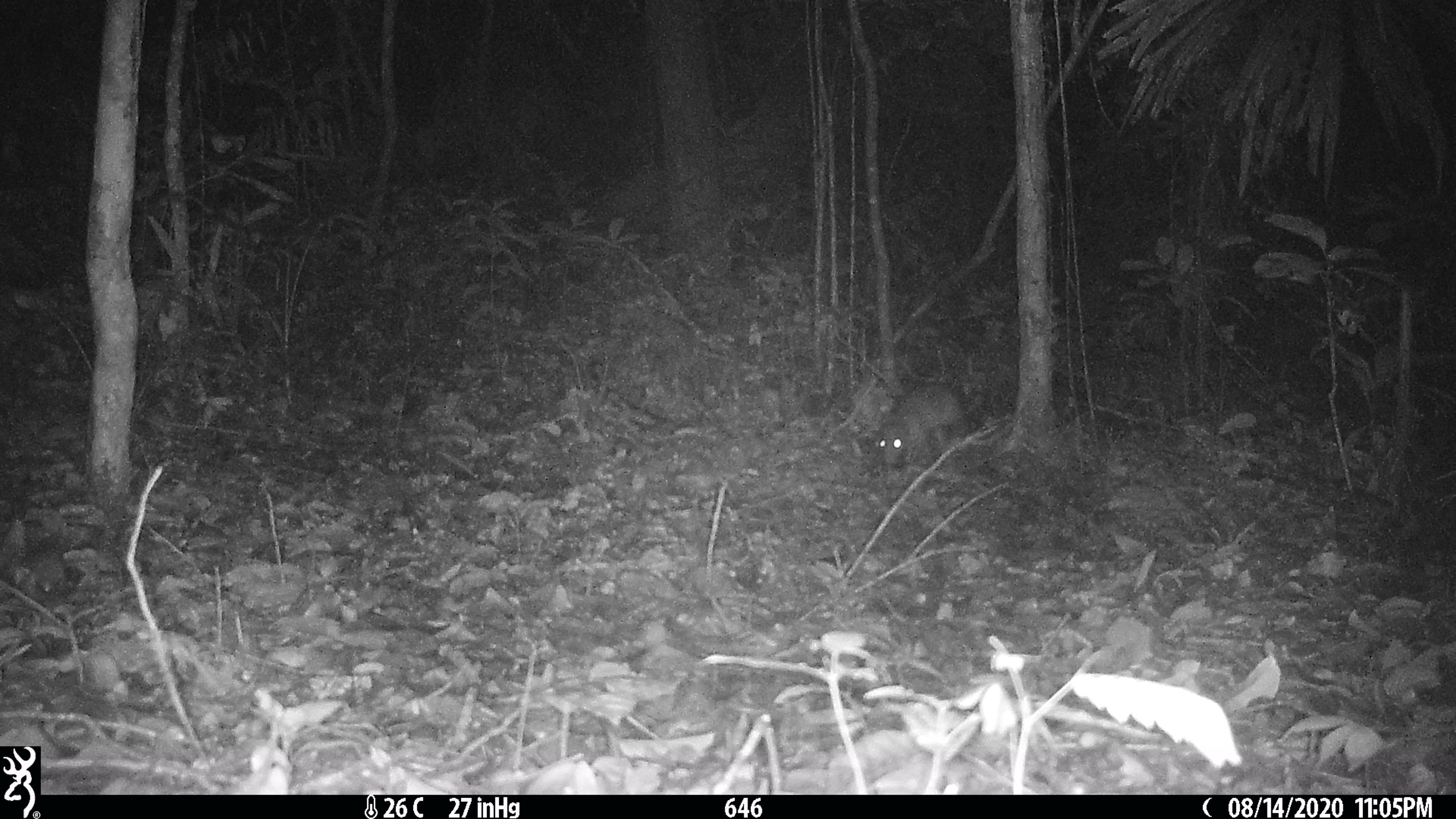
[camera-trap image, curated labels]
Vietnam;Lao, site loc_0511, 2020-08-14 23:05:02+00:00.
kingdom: Animalia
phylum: Chordata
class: Mammalia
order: Rodentia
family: Hystricidae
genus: Atherurus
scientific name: Atherurus macrourus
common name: asiatic brush-tailed porcupine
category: asiatic brush tailed porcupine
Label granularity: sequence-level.